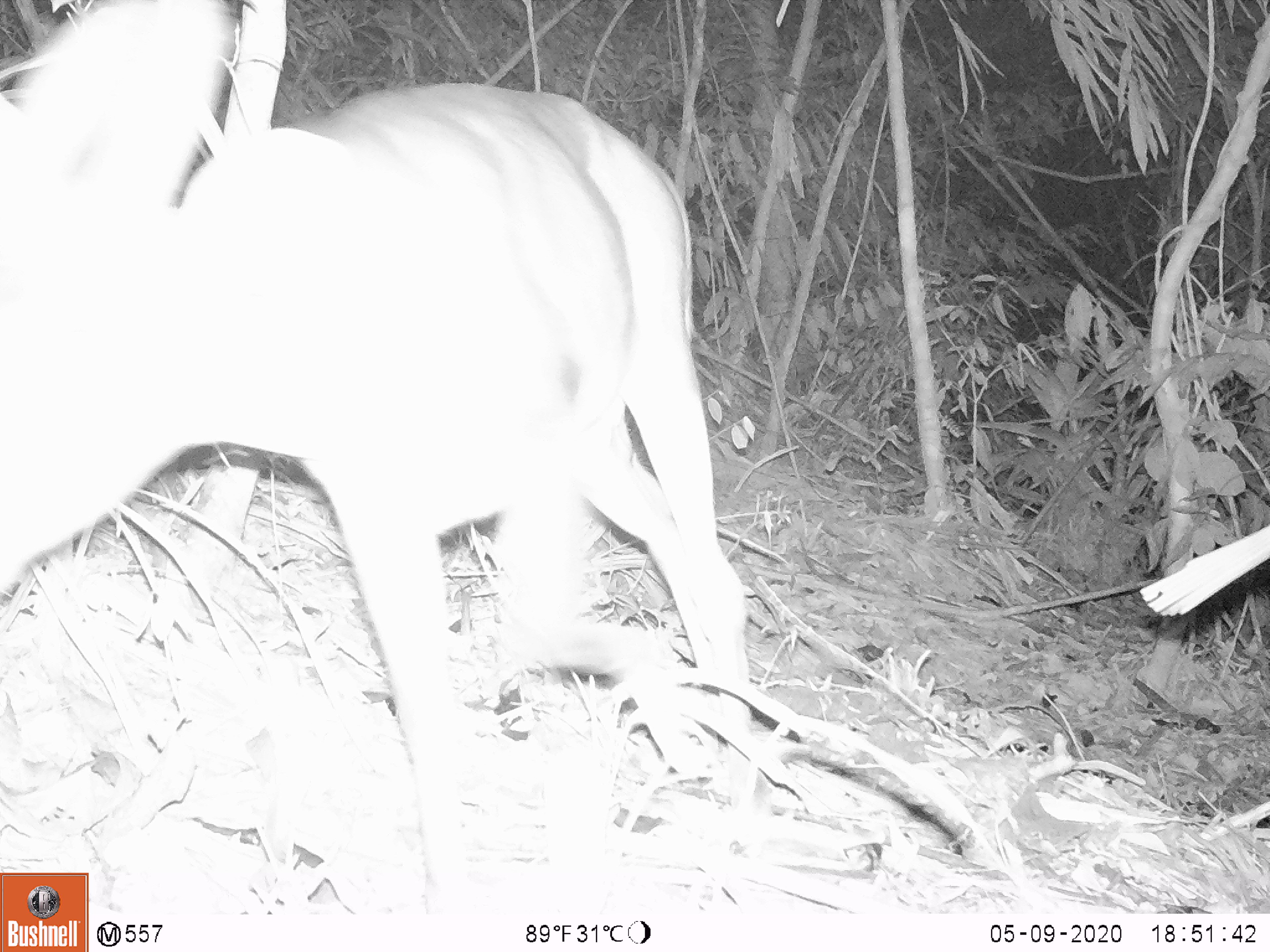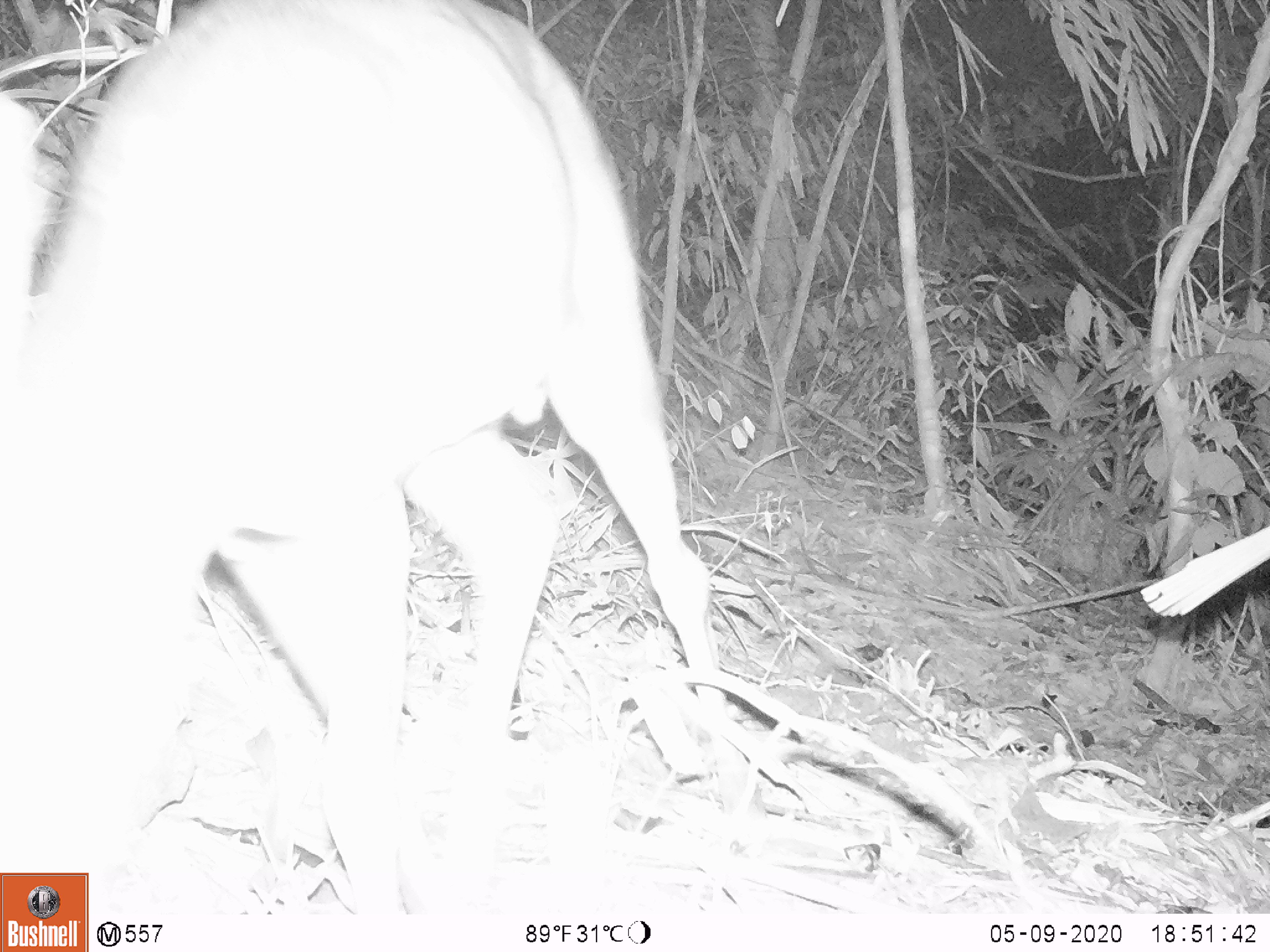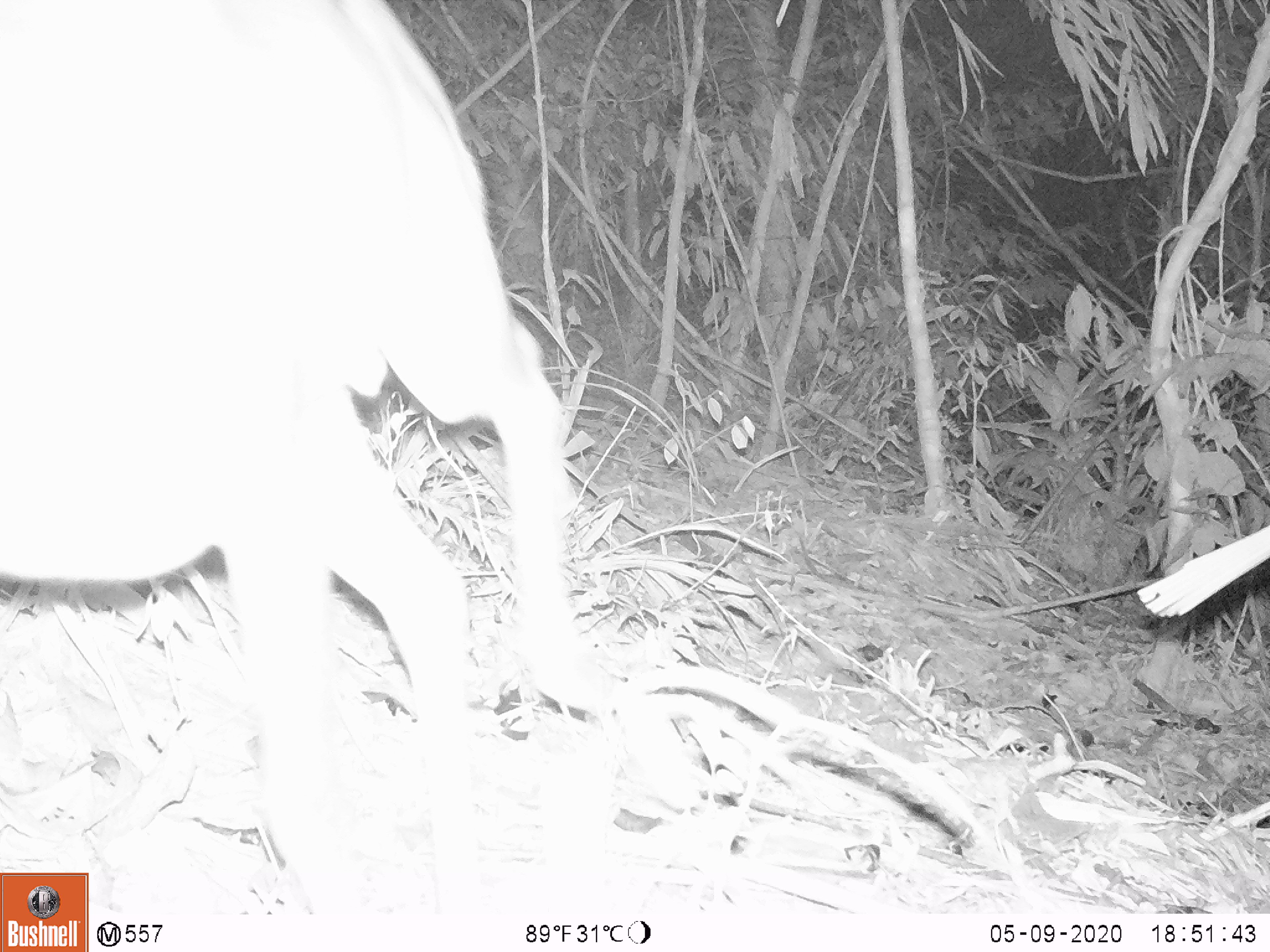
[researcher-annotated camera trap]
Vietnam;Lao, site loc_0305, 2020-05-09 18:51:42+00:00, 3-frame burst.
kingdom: Animalia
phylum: Chordata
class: Mammalia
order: Artiodactyla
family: Cervidae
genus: Muntiacus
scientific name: Muntiacus vuquangensis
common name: large-antlered muntjac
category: large antlered muntjac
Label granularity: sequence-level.